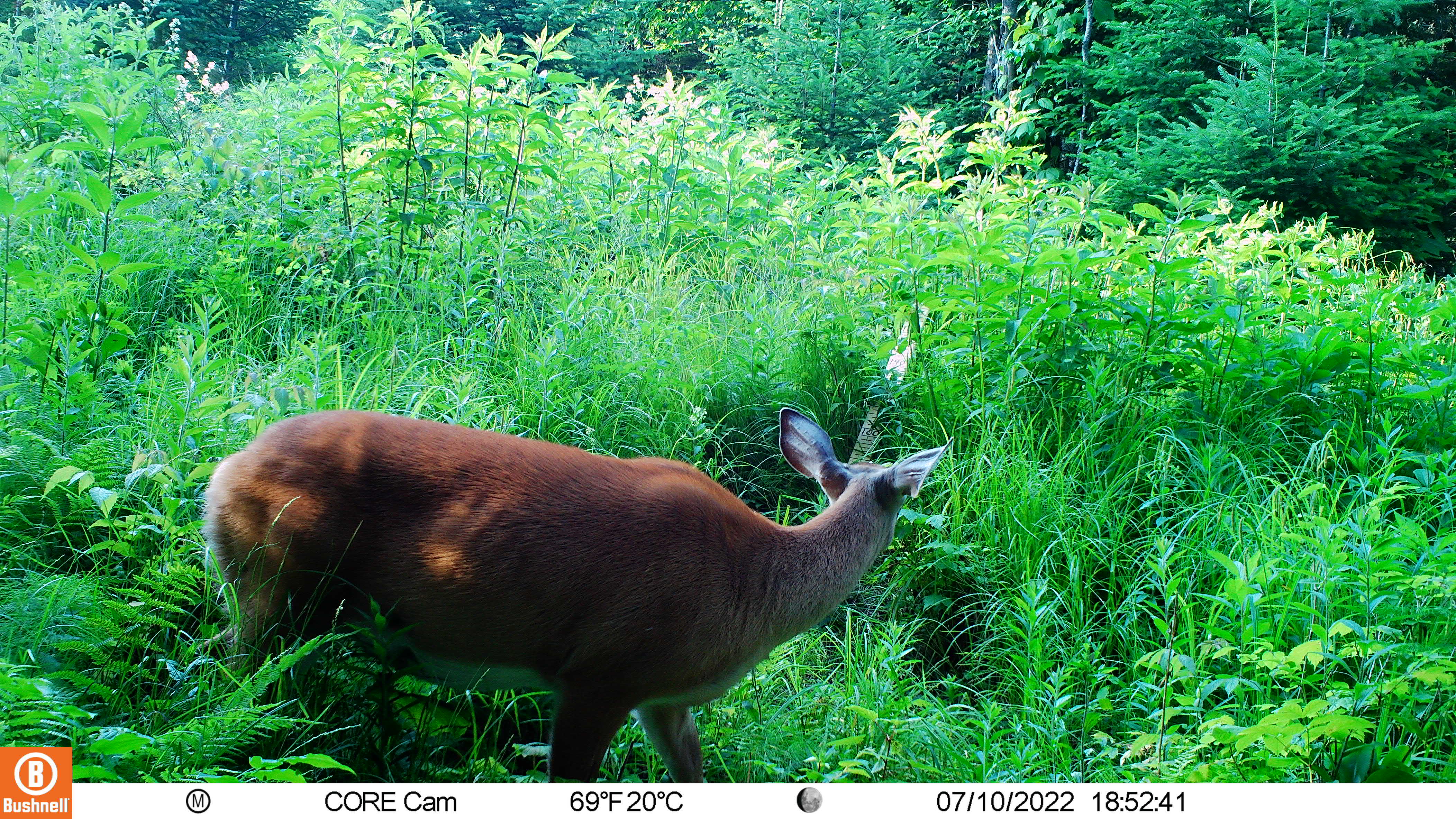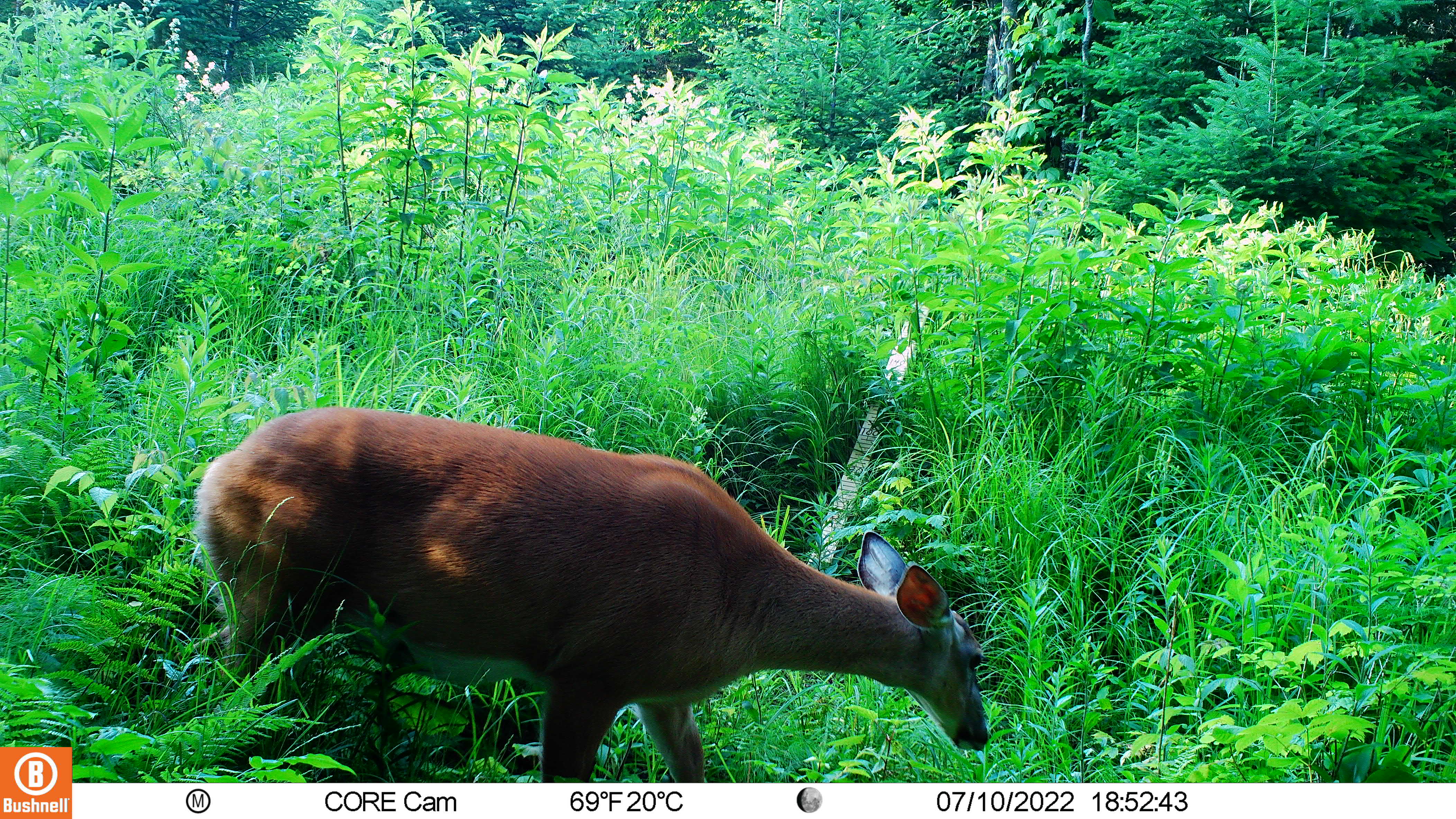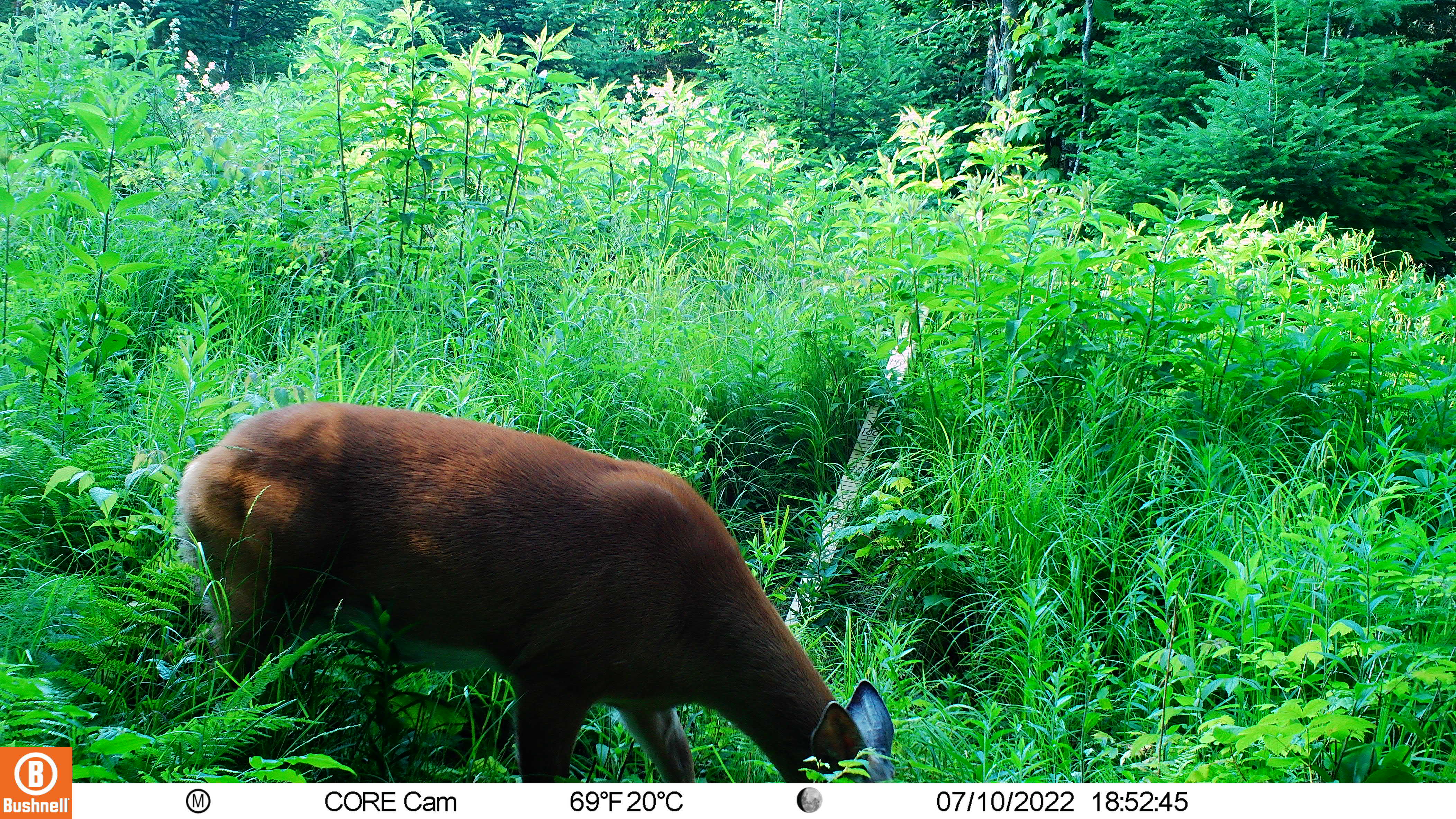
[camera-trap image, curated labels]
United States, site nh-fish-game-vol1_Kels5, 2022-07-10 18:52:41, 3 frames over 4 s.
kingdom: Animalia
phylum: Chordata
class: Mammalia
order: Artiodactyla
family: Cervidae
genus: Odocoileus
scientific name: Odocoileus virginianus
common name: white-tailed deer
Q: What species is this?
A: White-tailed deer (Odocoileus virginianus).